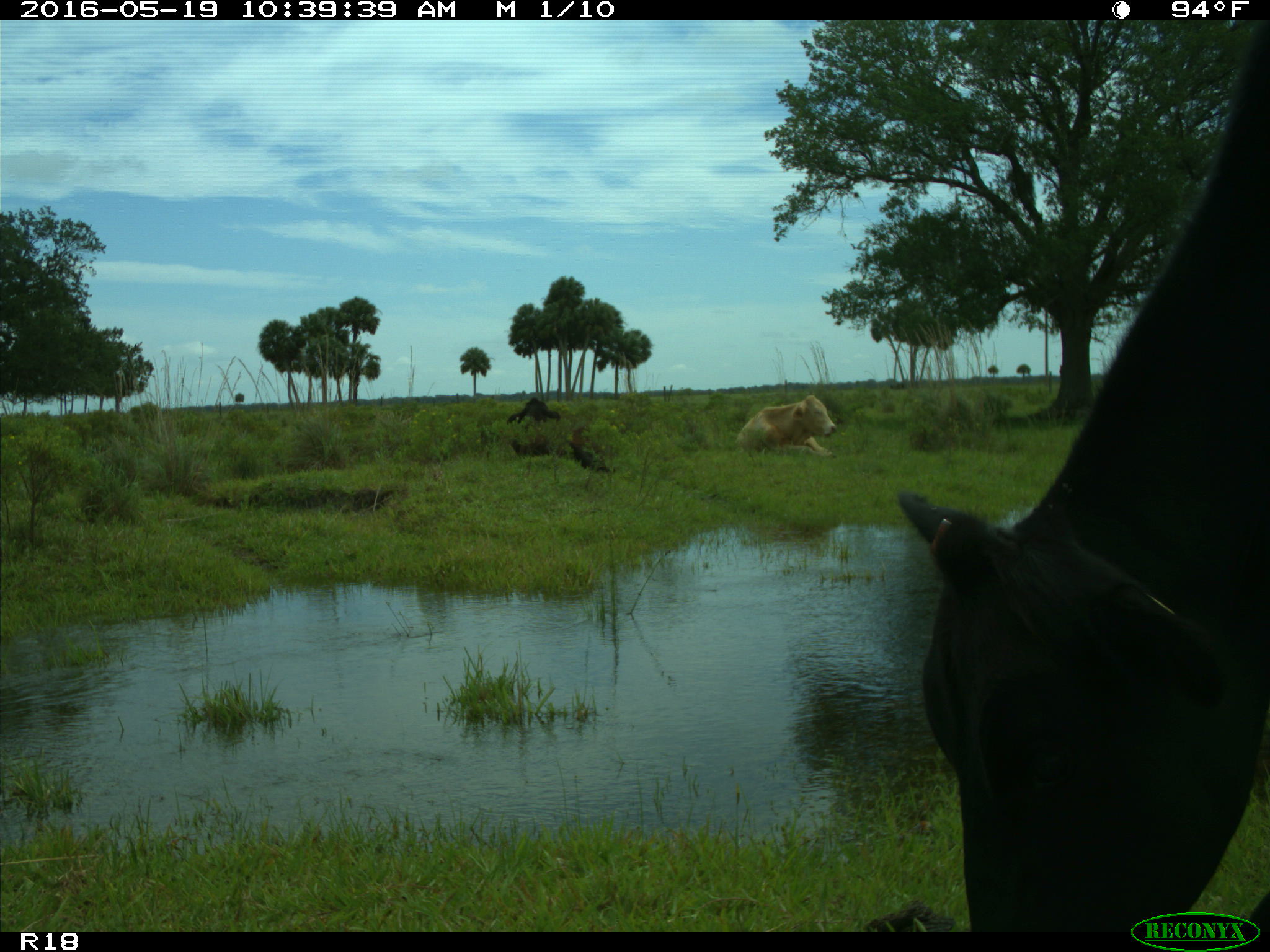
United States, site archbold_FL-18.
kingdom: Animalia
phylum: Chordata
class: Mammalia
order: Artiodactyla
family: Bovidae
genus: Bos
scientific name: Bos taurus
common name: domestic cow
Bos taurus (domestic cow).